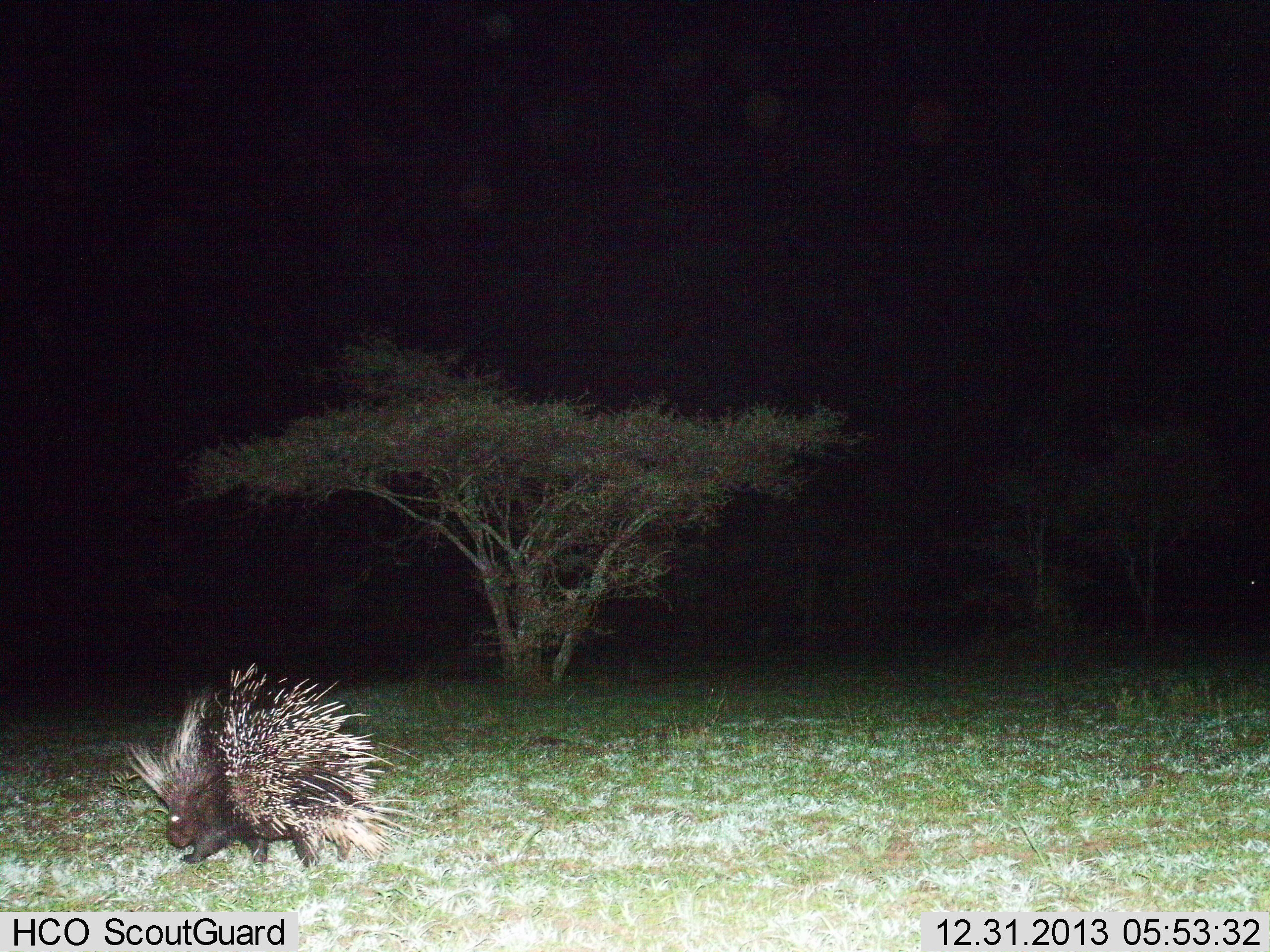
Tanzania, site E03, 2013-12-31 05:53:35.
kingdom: Animalia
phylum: Chordata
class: Mammalia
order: Rodentia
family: Hystricidae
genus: Hystrix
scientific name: Hystrix cristata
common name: crested porcupine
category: porcupine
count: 1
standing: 12%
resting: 0%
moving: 88%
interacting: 0%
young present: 0%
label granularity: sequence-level